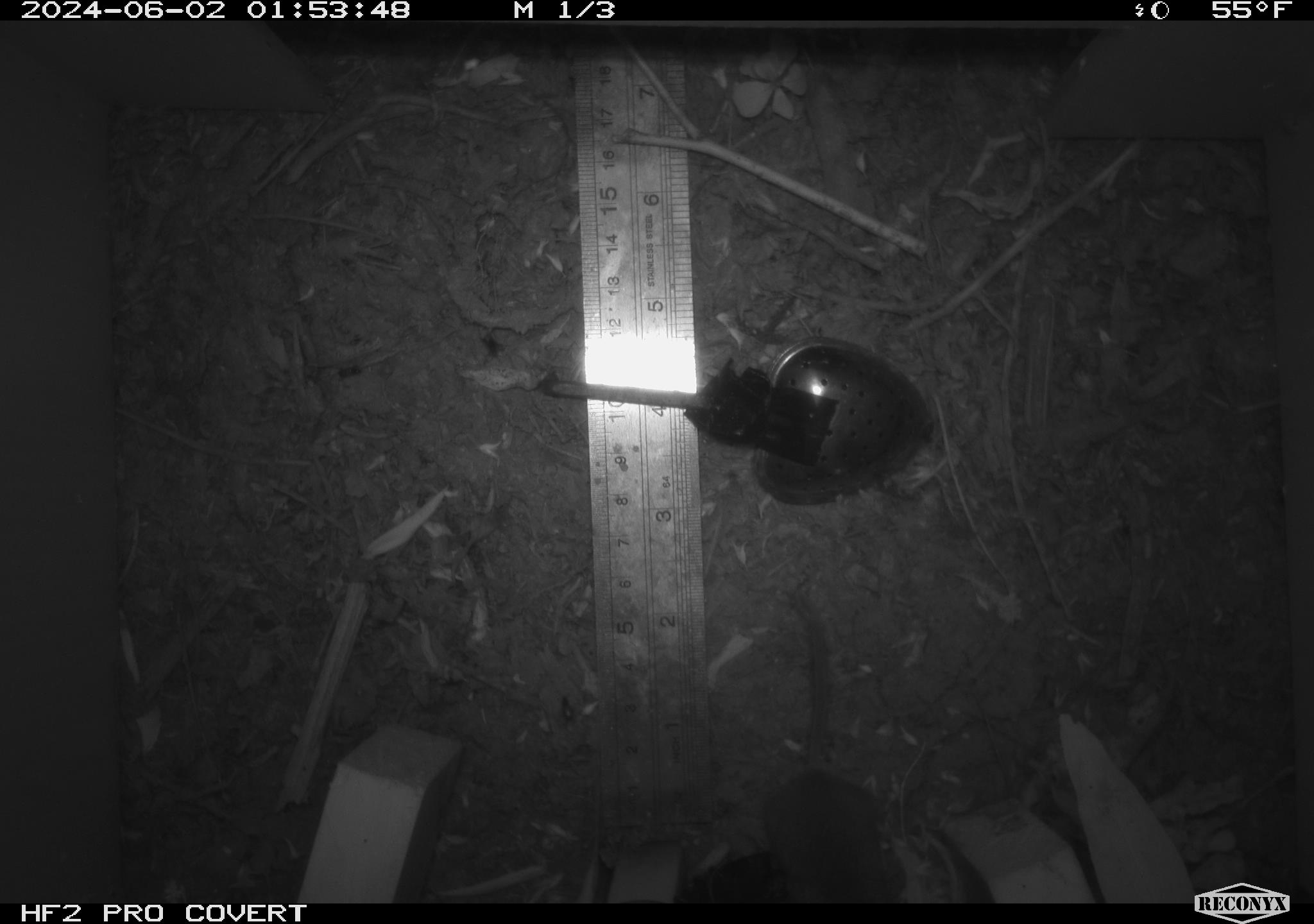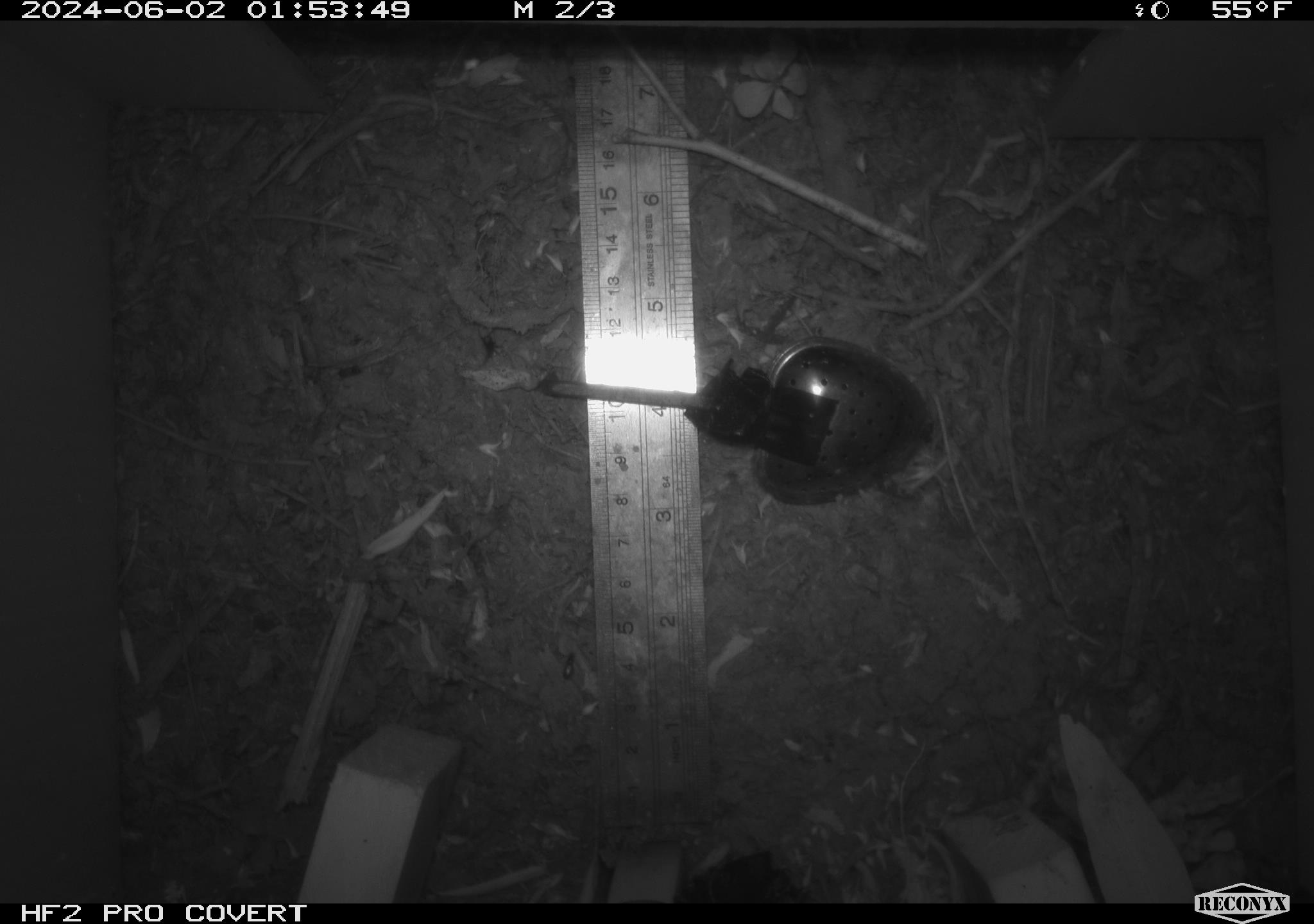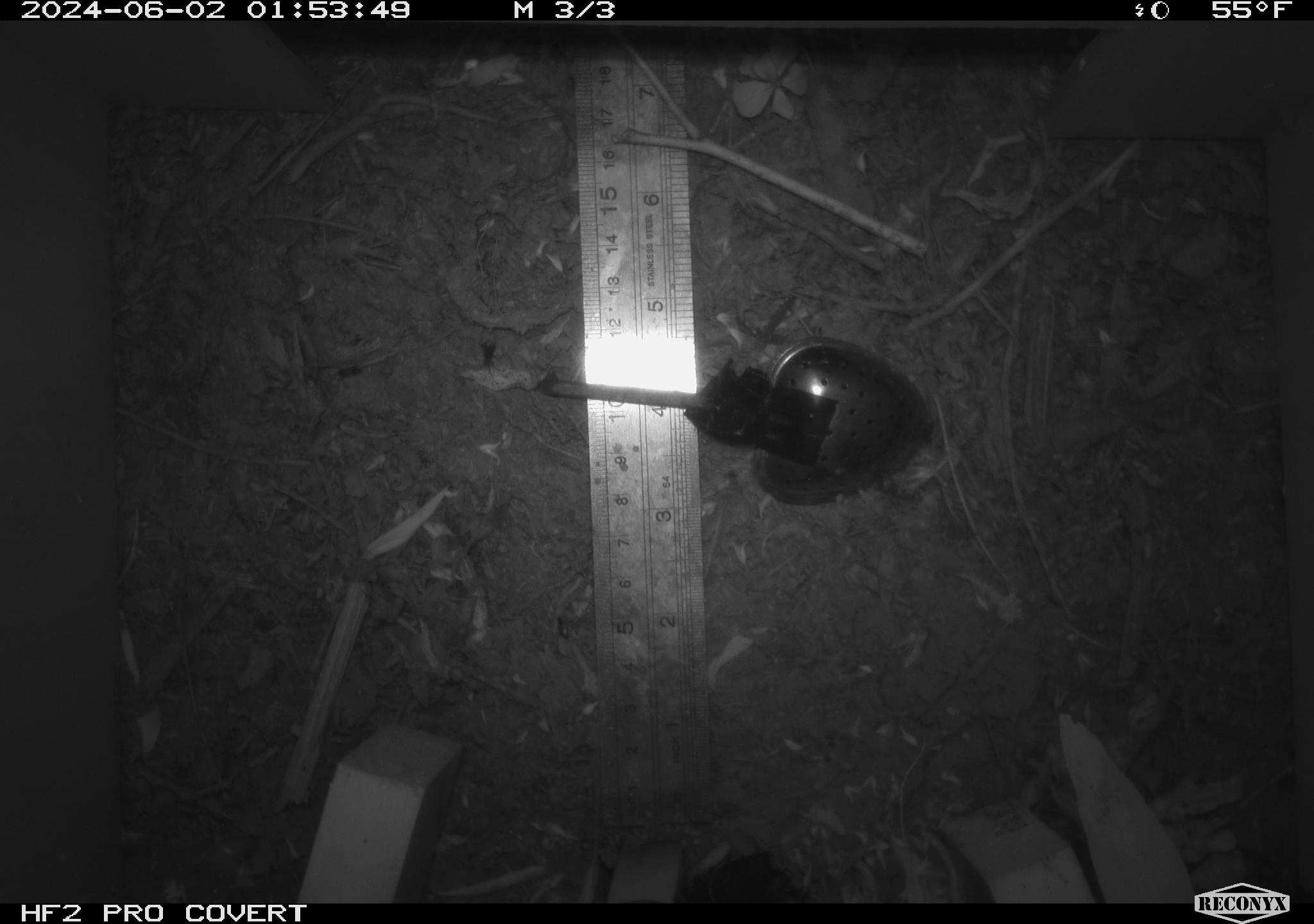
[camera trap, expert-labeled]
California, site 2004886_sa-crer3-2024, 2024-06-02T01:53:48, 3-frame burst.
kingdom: Animalia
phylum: Chordata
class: Mammalia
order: Rodentia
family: Muridae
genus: Rattus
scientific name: Rattus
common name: rat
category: rattus species